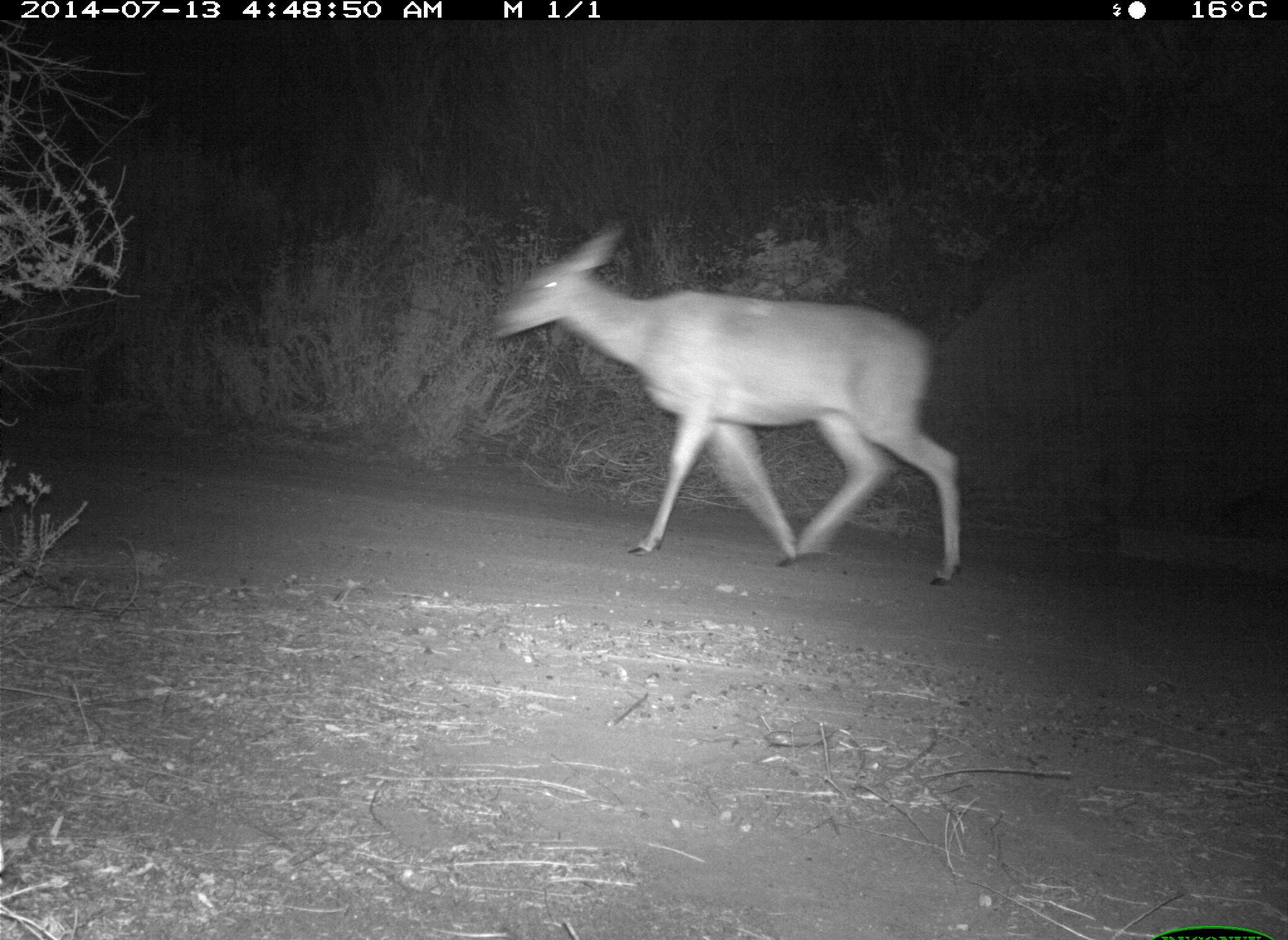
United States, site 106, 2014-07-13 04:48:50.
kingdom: Animalia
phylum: Chordata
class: Mammalia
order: Artiodactyla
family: Cervidae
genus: Odocoileus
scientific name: Odocoileus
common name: deer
Deer (Odocoileus).